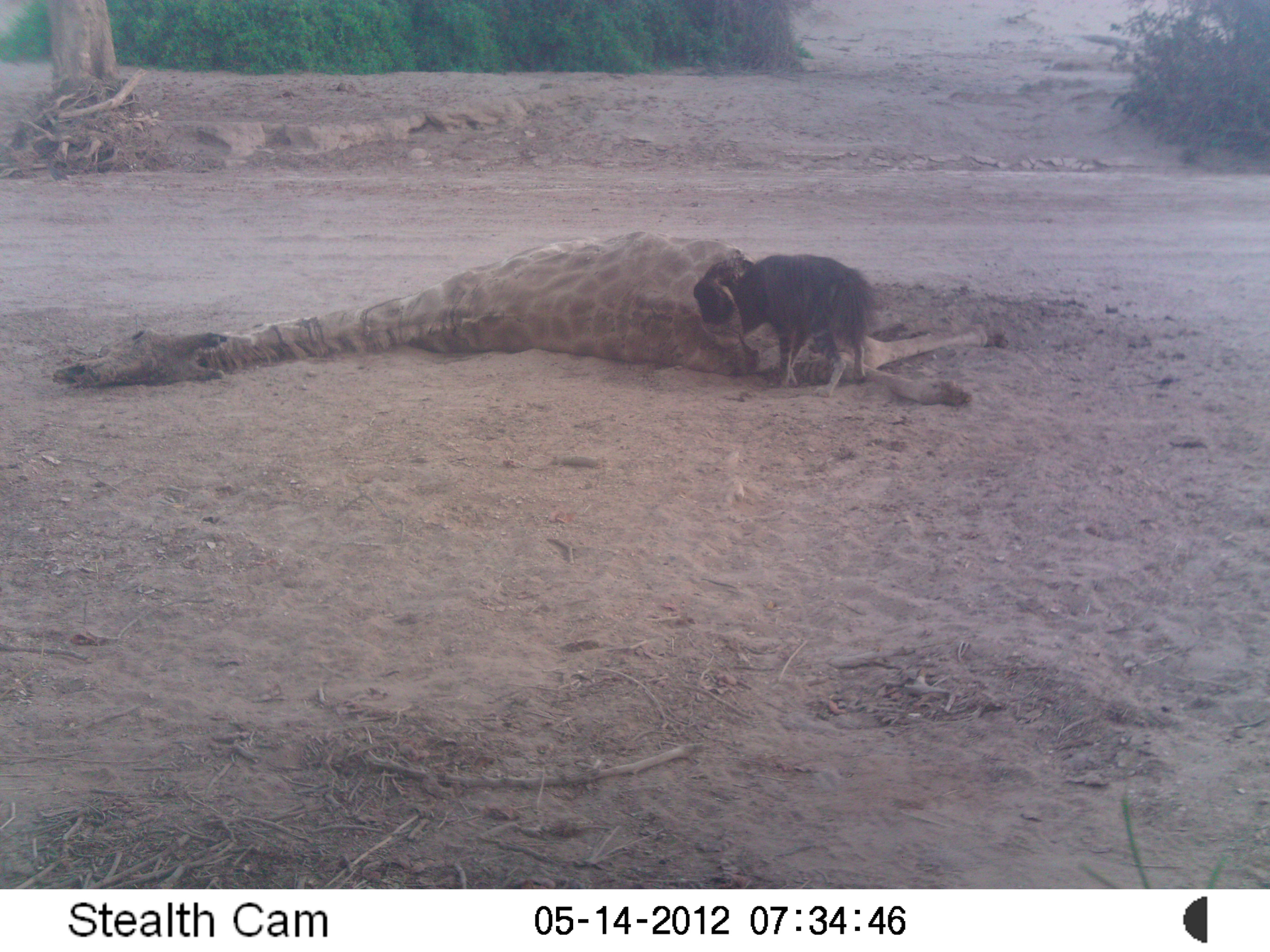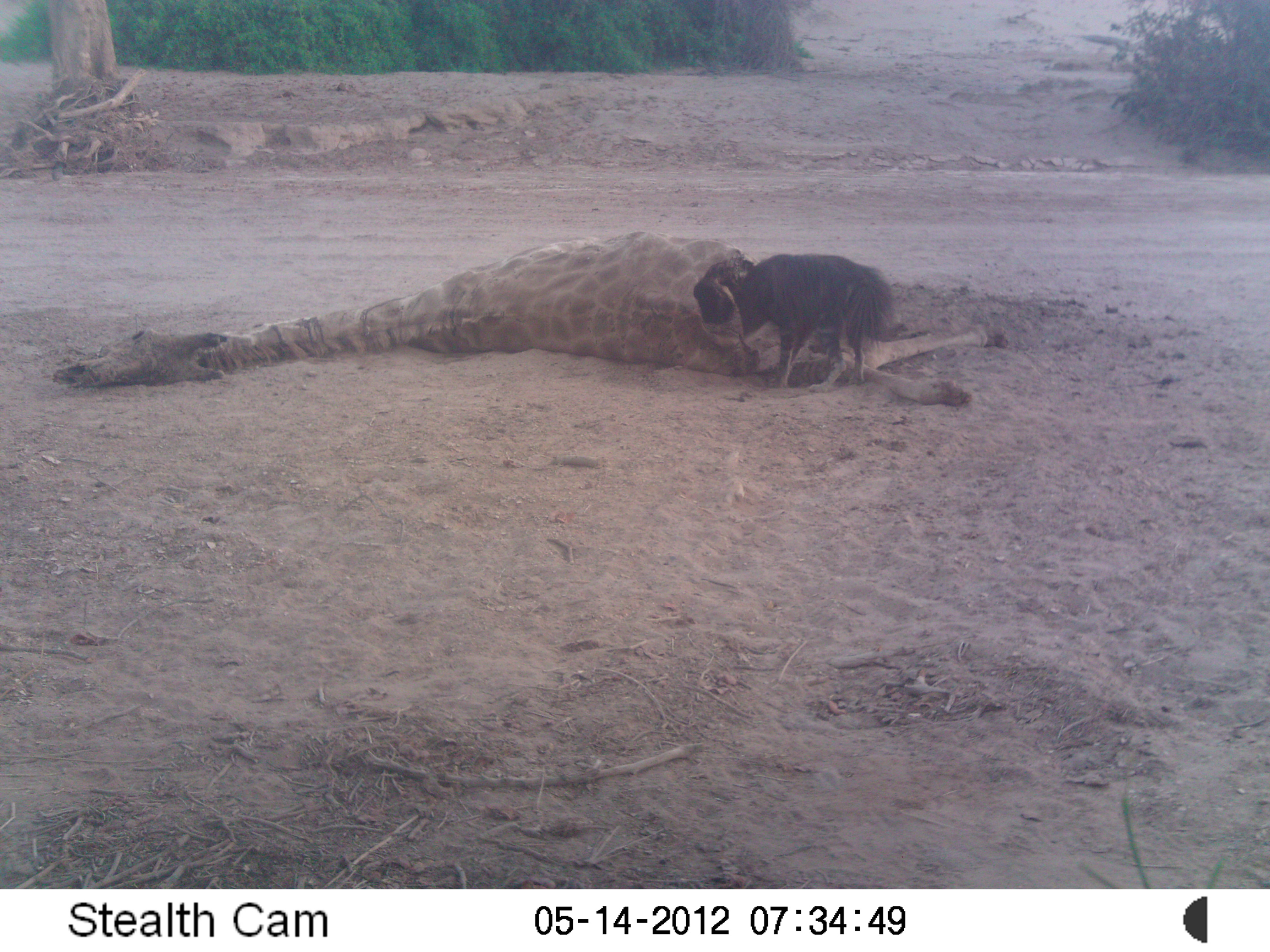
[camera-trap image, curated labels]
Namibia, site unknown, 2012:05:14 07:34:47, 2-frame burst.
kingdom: Animalia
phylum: Chordata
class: Mammalia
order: Carnivora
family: Hyaenidae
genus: Parahyaena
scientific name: Parahyaena brunnea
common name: brown hyena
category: hyaena brunnea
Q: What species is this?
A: Hyaena brunnea (brown hyena) (Parahyaena brunnea).